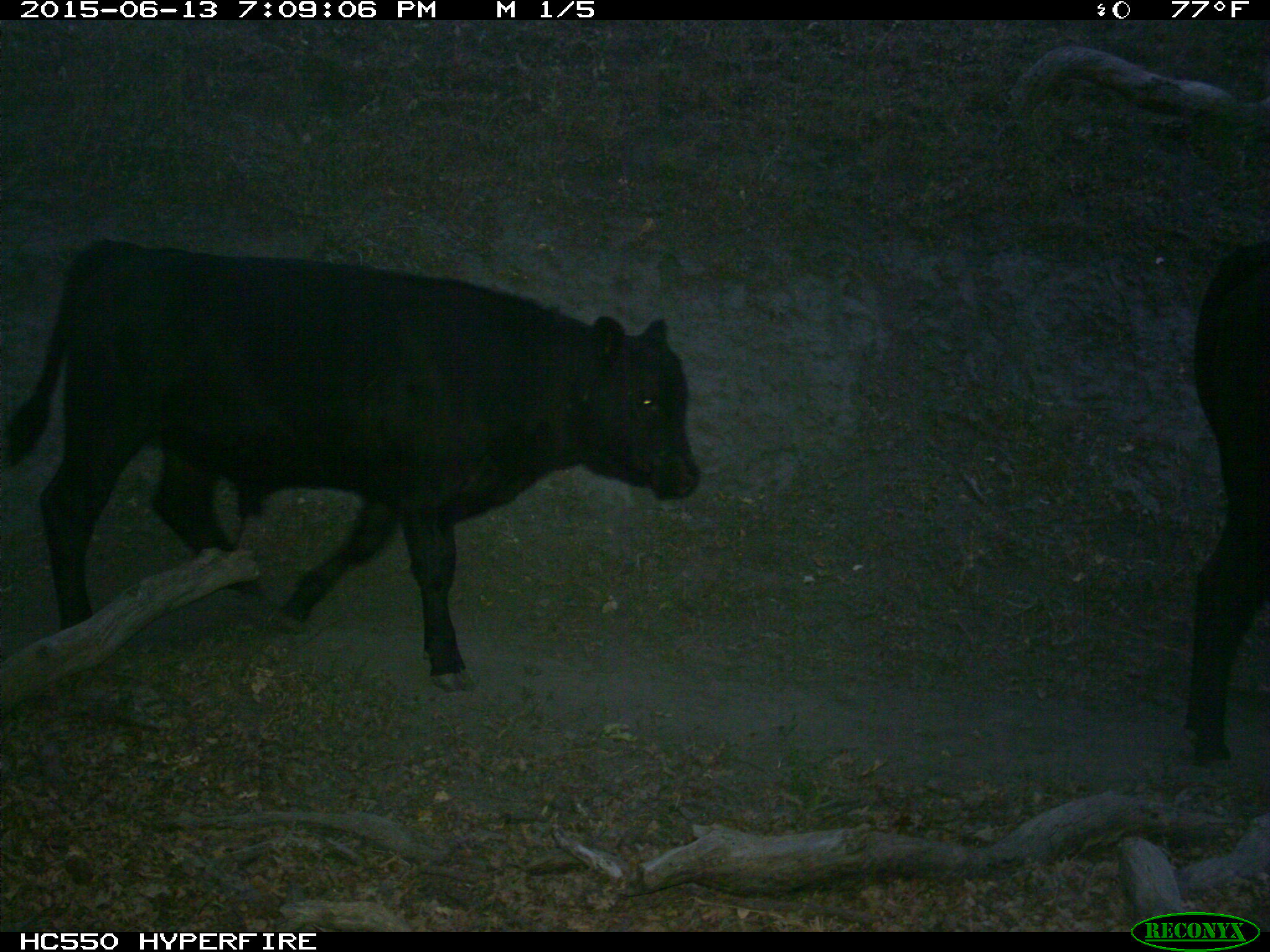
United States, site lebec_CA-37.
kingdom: Animalia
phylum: Chordata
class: Mammalia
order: Artiodactyla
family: Bovidae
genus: Bos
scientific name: Bos taurus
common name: domestic cow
Bos taurus (domestic cow).